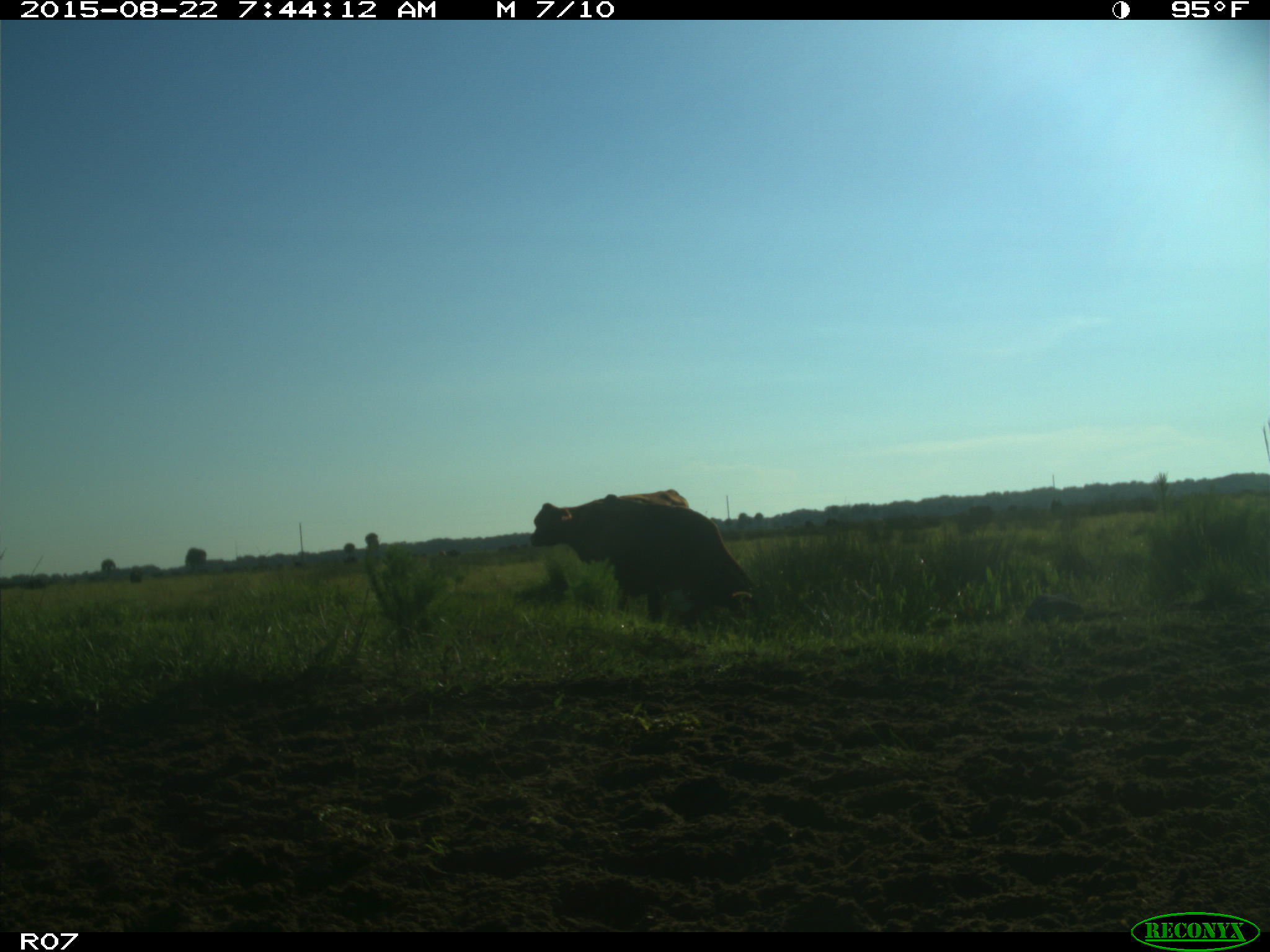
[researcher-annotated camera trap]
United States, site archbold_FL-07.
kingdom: Animalia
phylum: Chordata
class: Mammalia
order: Artiodactyla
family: Bovidae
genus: Bos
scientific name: Bos taurus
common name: domestic cow